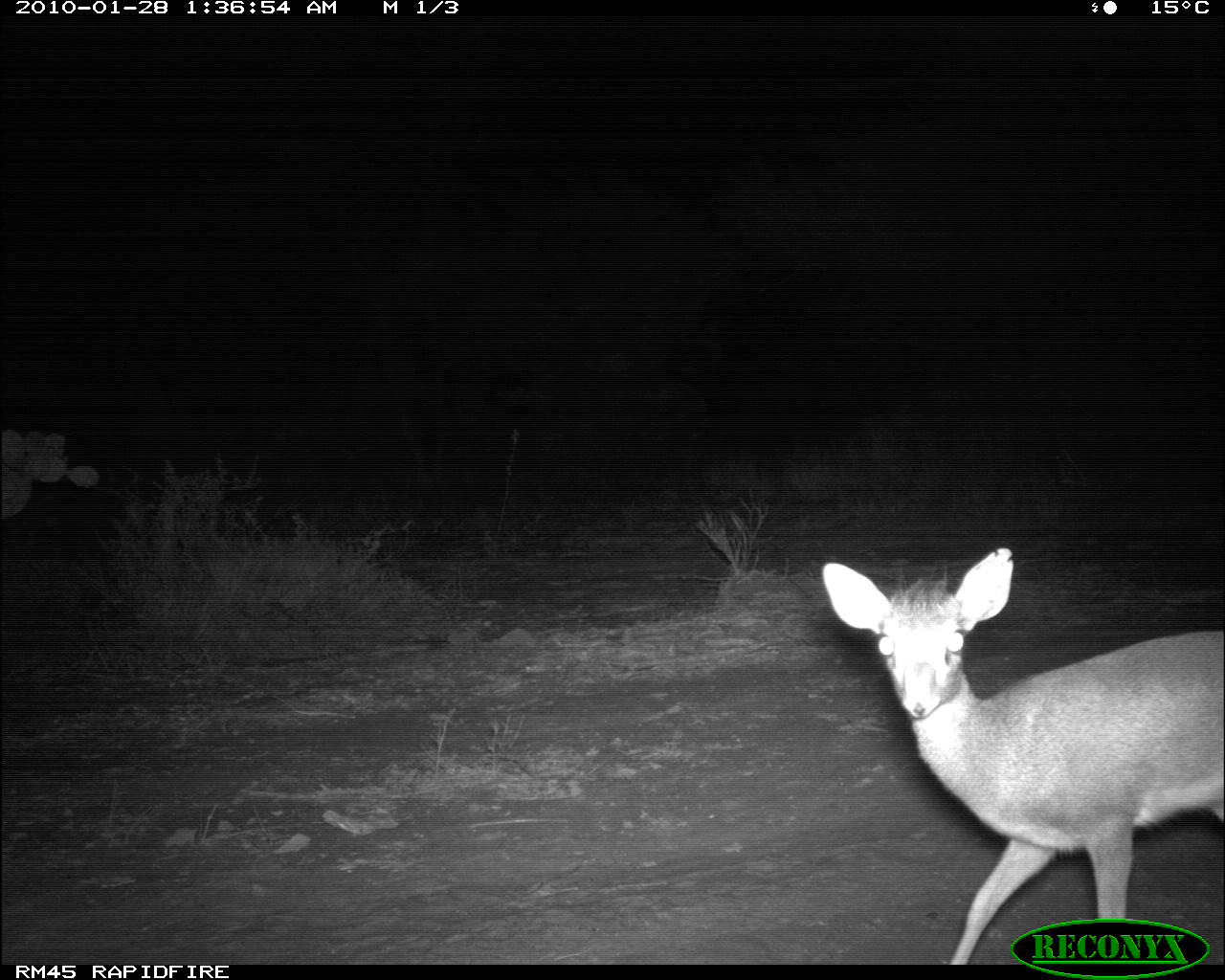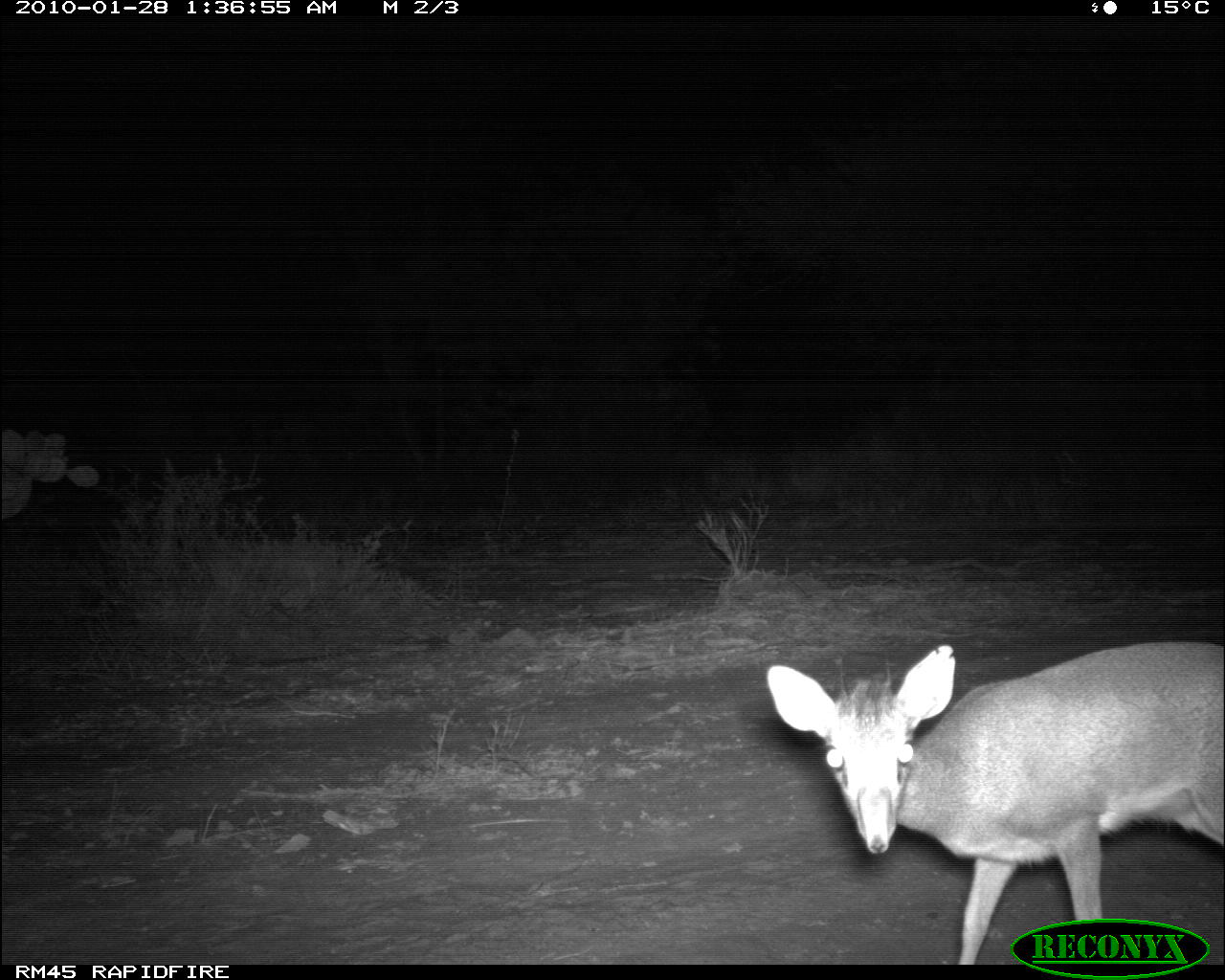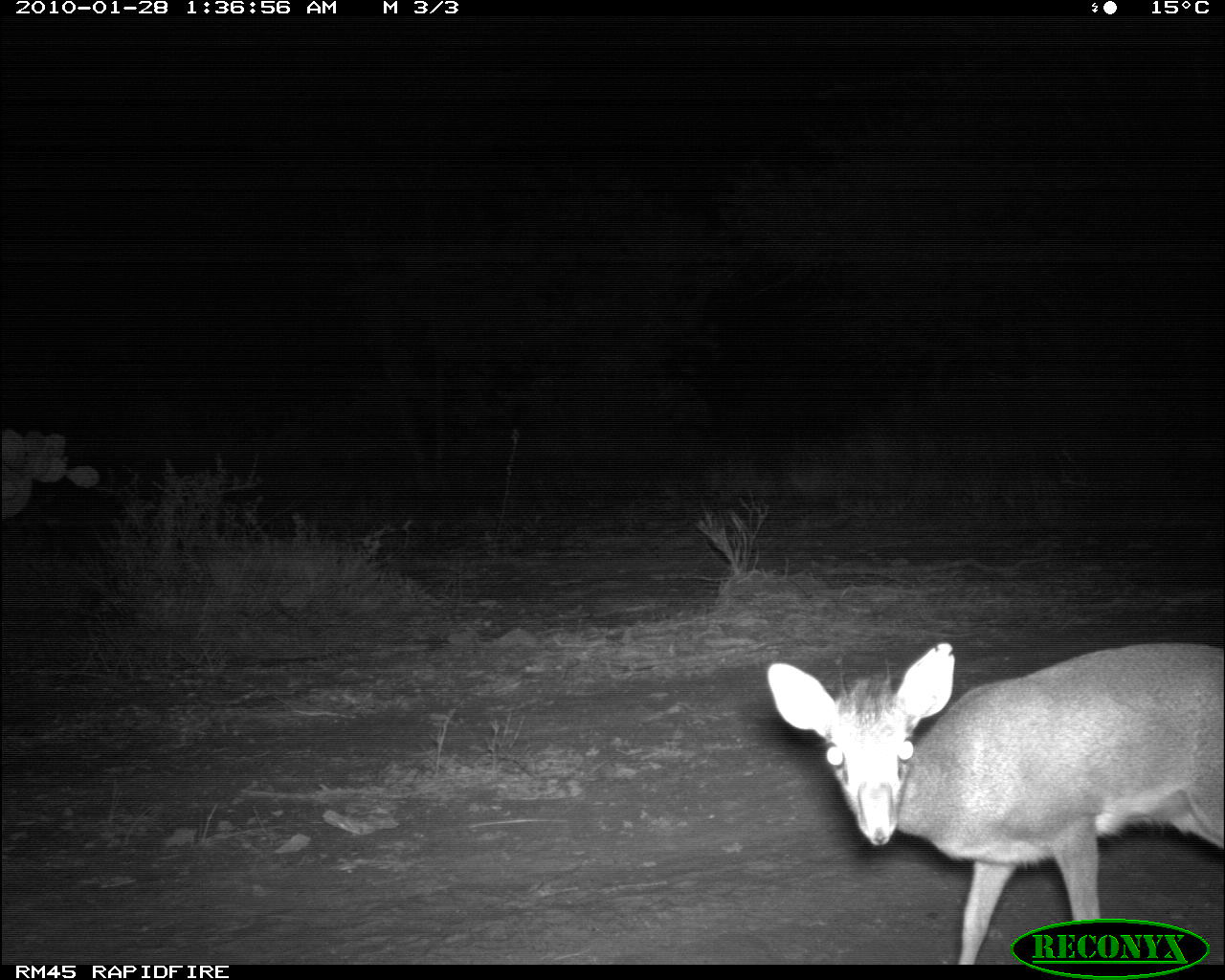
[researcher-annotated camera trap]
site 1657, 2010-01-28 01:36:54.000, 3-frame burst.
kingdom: Animalia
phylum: Chordata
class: Mammalia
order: Artiodactyla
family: Bovidae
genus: Madoqua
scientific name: Madoqua guentheri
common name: günther's dik-dik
Madoqua guentheri (günther's dik-dik), count 1.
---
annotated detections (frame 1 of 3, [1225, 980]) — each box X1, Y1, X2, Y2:
madoqua guentheri: 823, 547, 1223, 965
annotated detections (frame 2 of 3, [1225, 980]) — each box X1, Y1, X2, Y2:
madoqua guentheri: 766, 643, 1224, 965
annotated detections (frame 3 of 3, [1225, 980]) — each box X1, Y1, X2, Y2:
madoqua guentheri: 766, 641, 1225, 965